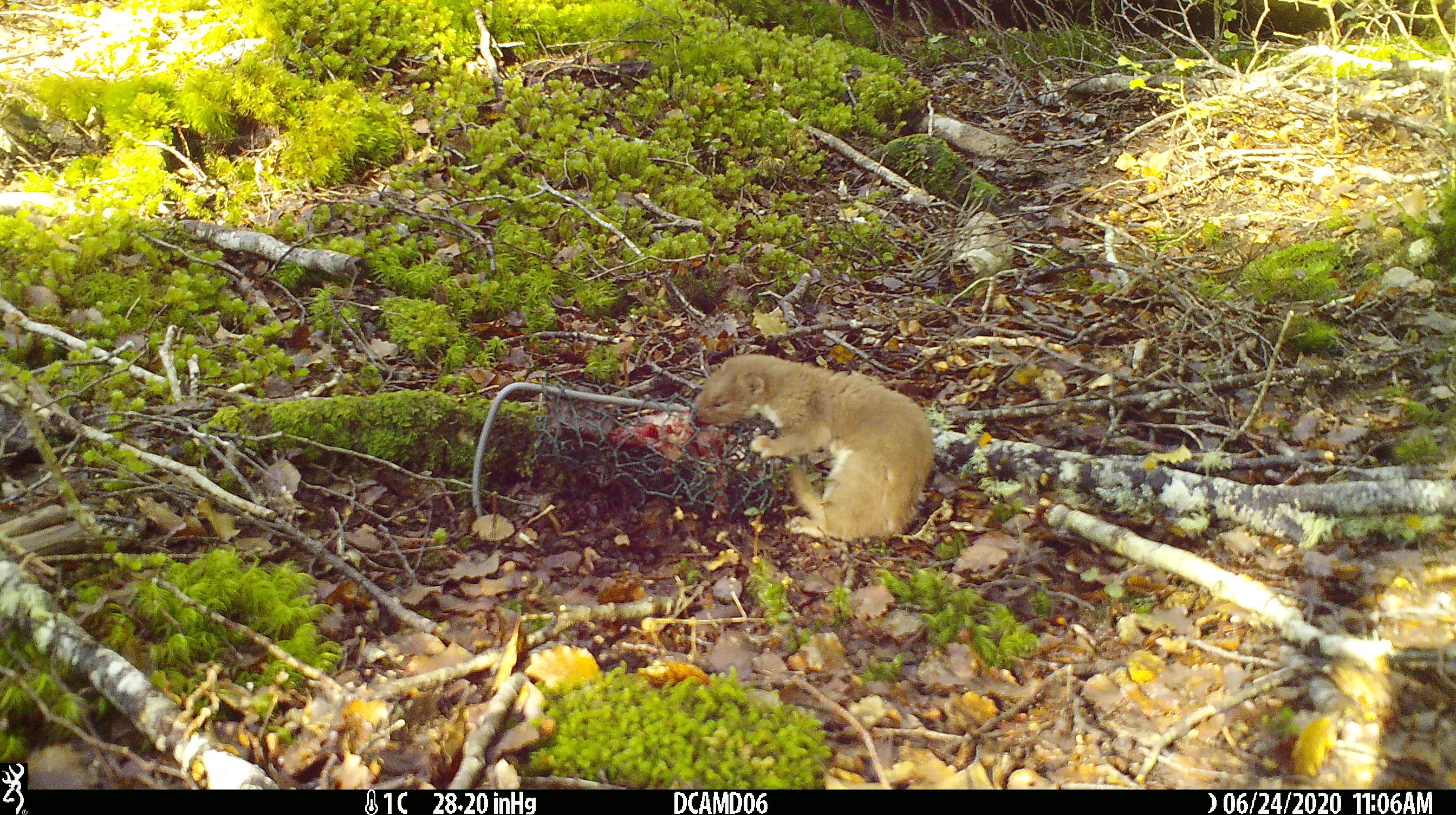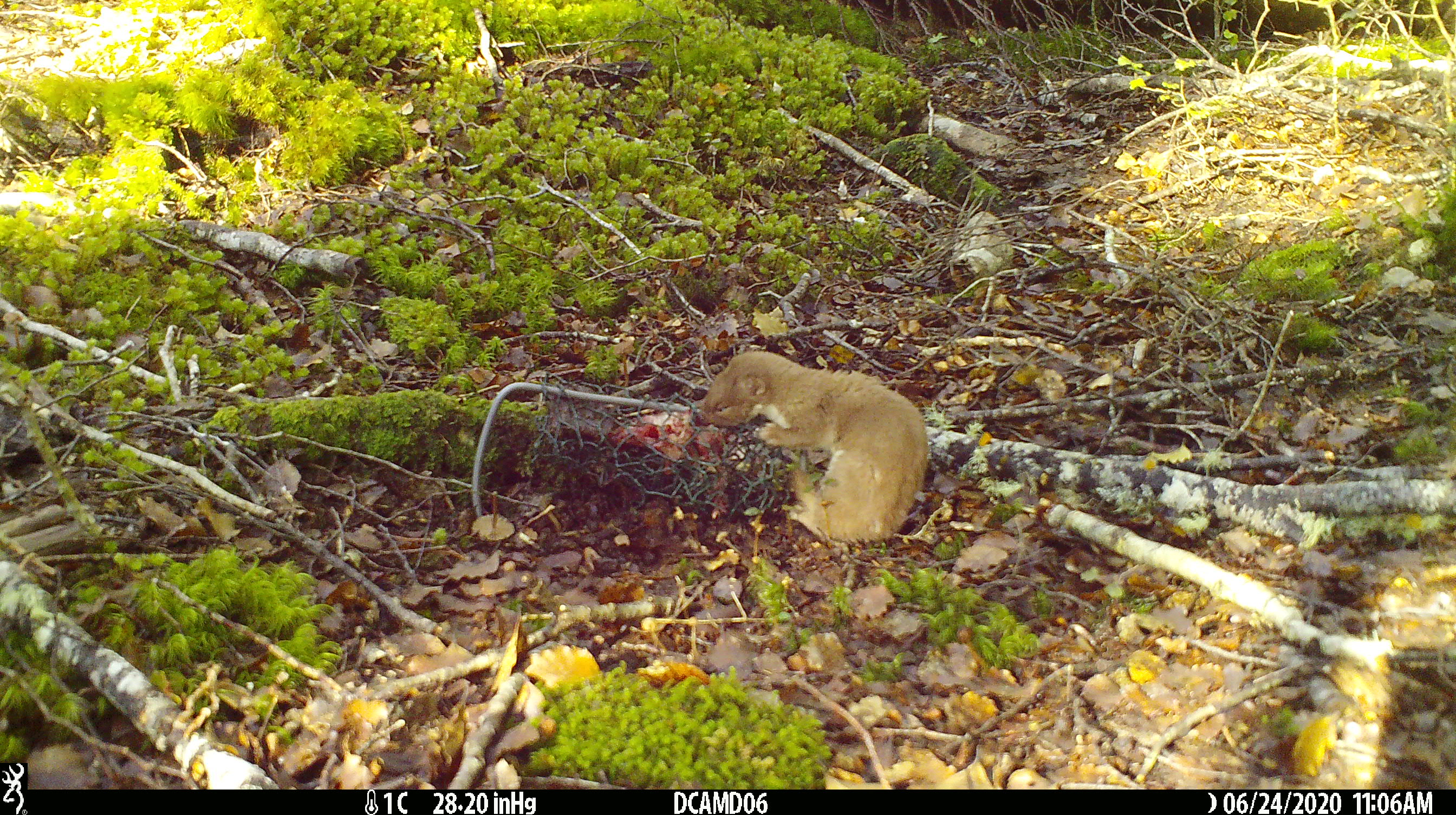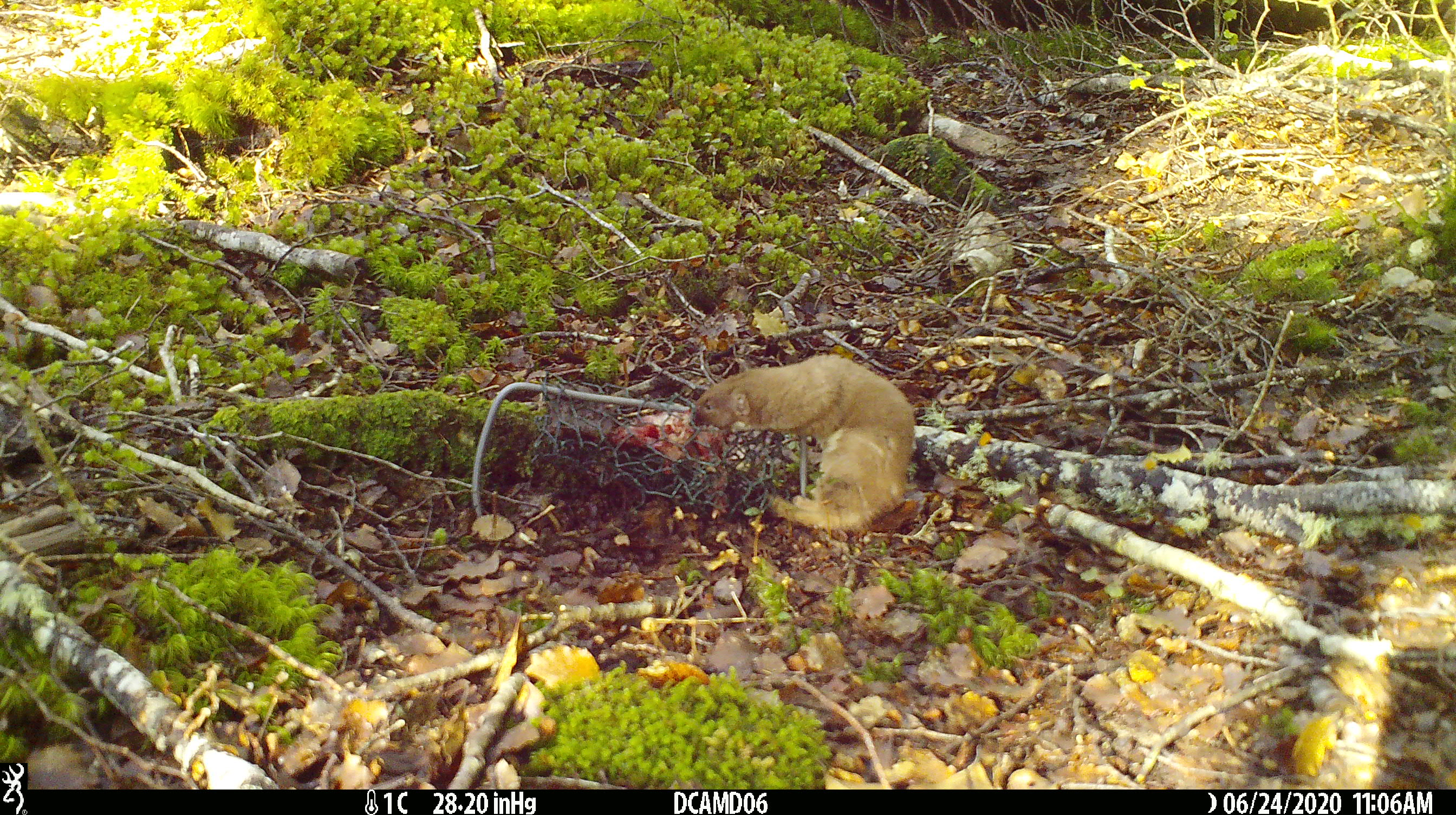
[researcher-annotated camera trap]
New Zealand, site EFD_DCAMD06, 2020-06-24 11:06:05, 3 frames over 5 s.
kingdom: Animalia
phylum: Chordata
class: Mammalia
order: Carnivora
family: Mustelidae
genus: Mustela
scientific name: Mustela nivalis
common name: least weasel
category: weasel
Weasel (least weasel) (Mustela nivalis).